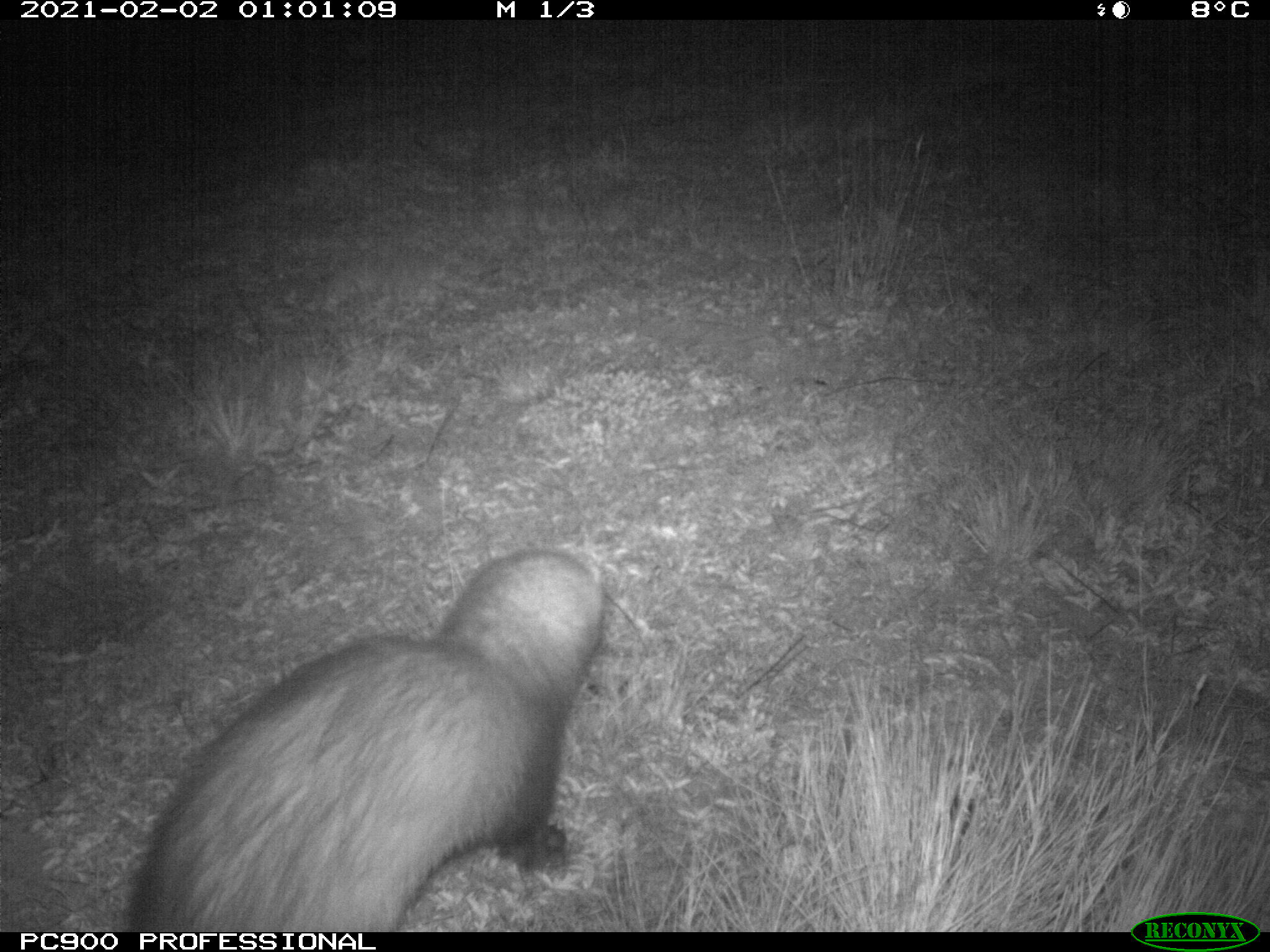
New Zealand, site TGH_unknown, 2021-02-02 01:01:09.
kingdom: Animalia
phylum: Chordata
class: Mammalia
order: Carnivora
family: Mustelidae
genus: Mustela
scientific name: Mustela furo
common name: ferret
Ferret (Mustela furo).